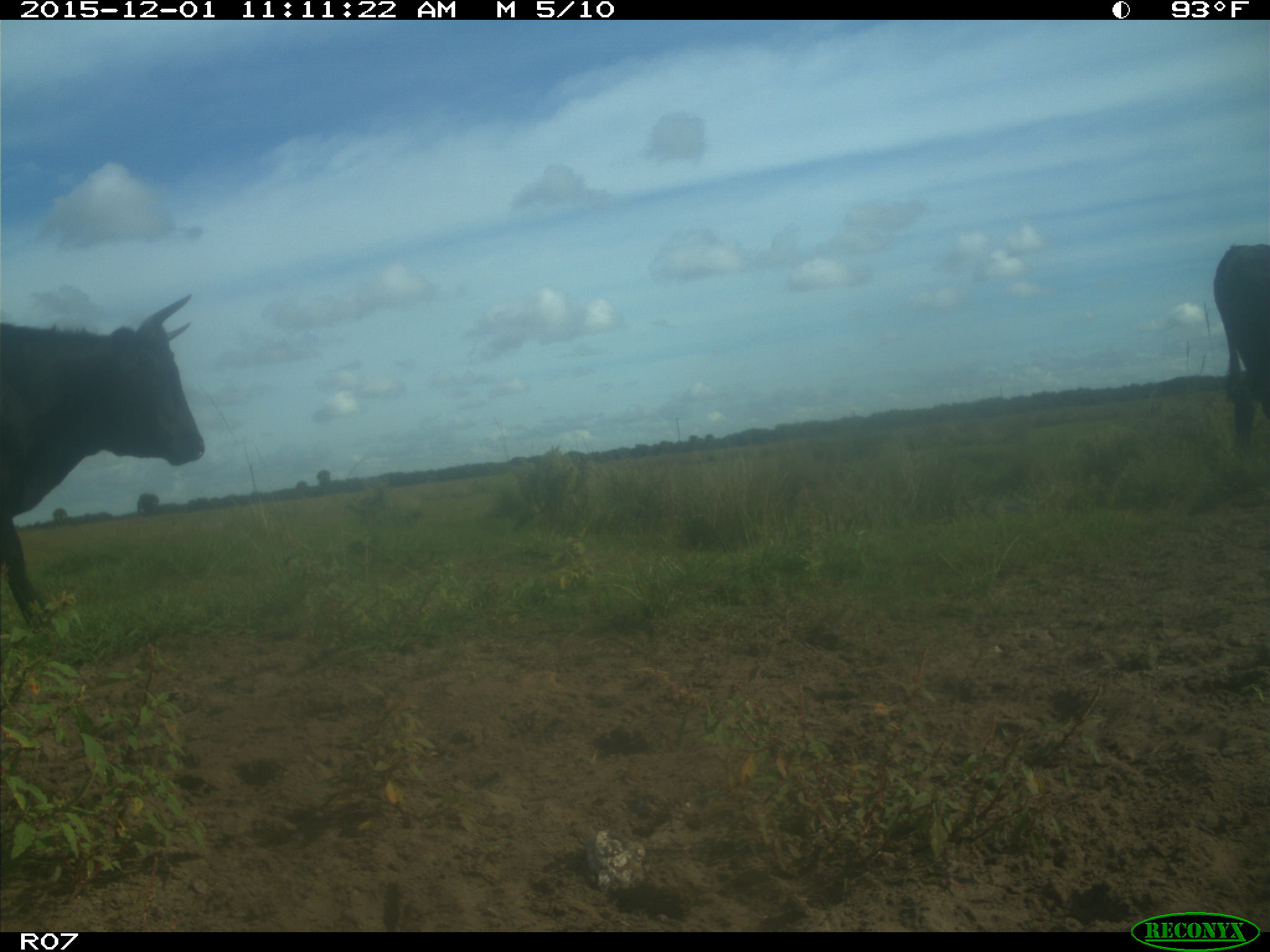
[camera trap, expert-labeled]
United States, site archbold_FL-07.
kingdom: Animalia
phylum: Chordata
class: Mammalia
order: Artiodactyla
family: Bovidae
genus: Bos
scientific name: Bos taurus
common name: domestic cow